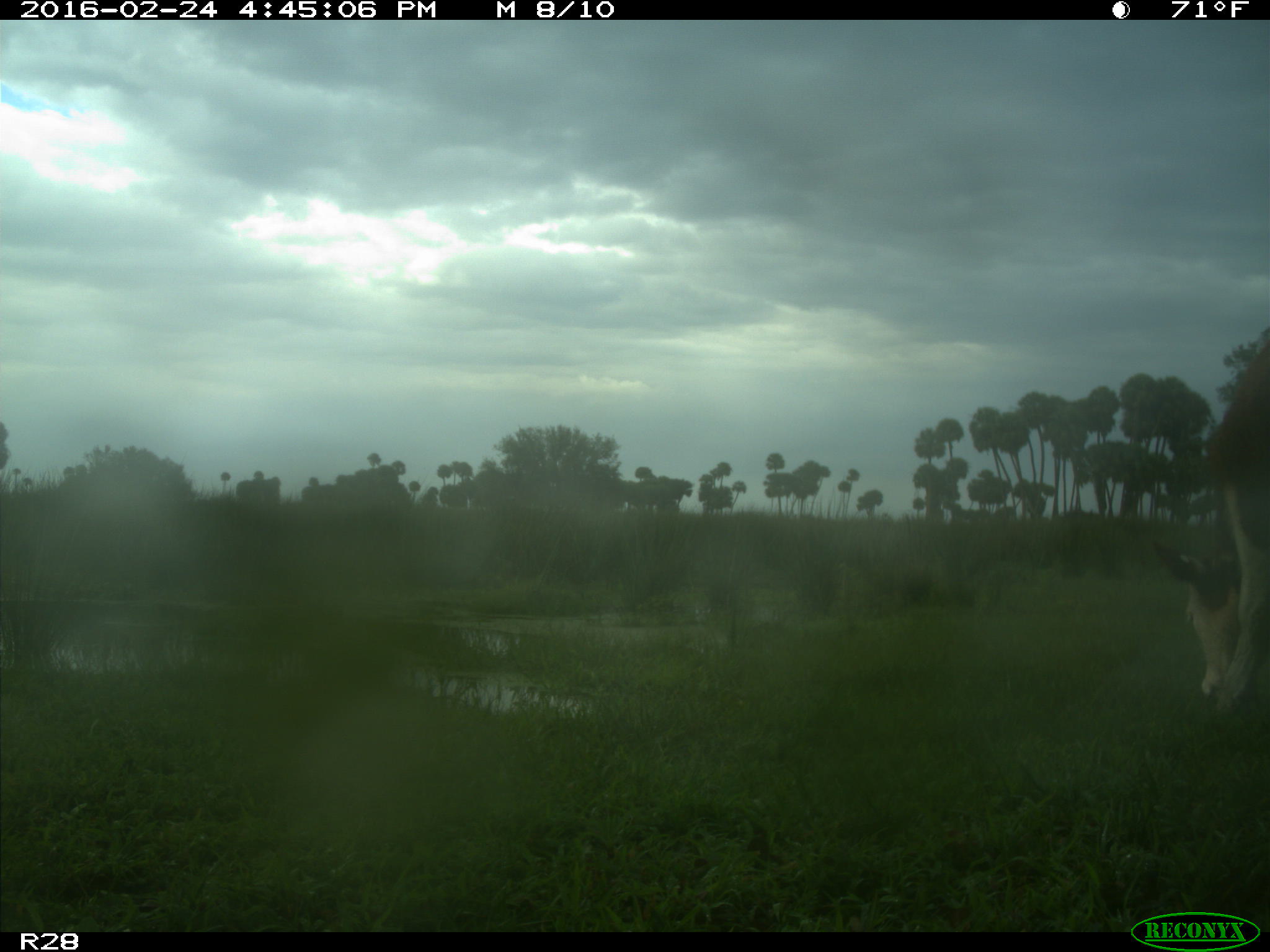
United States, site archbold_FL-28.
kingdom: Animalia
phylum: Chordata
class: Mammalia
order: Artiodactyla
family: Bovidae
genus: Bos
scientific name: Bos taurus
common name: domestic cow